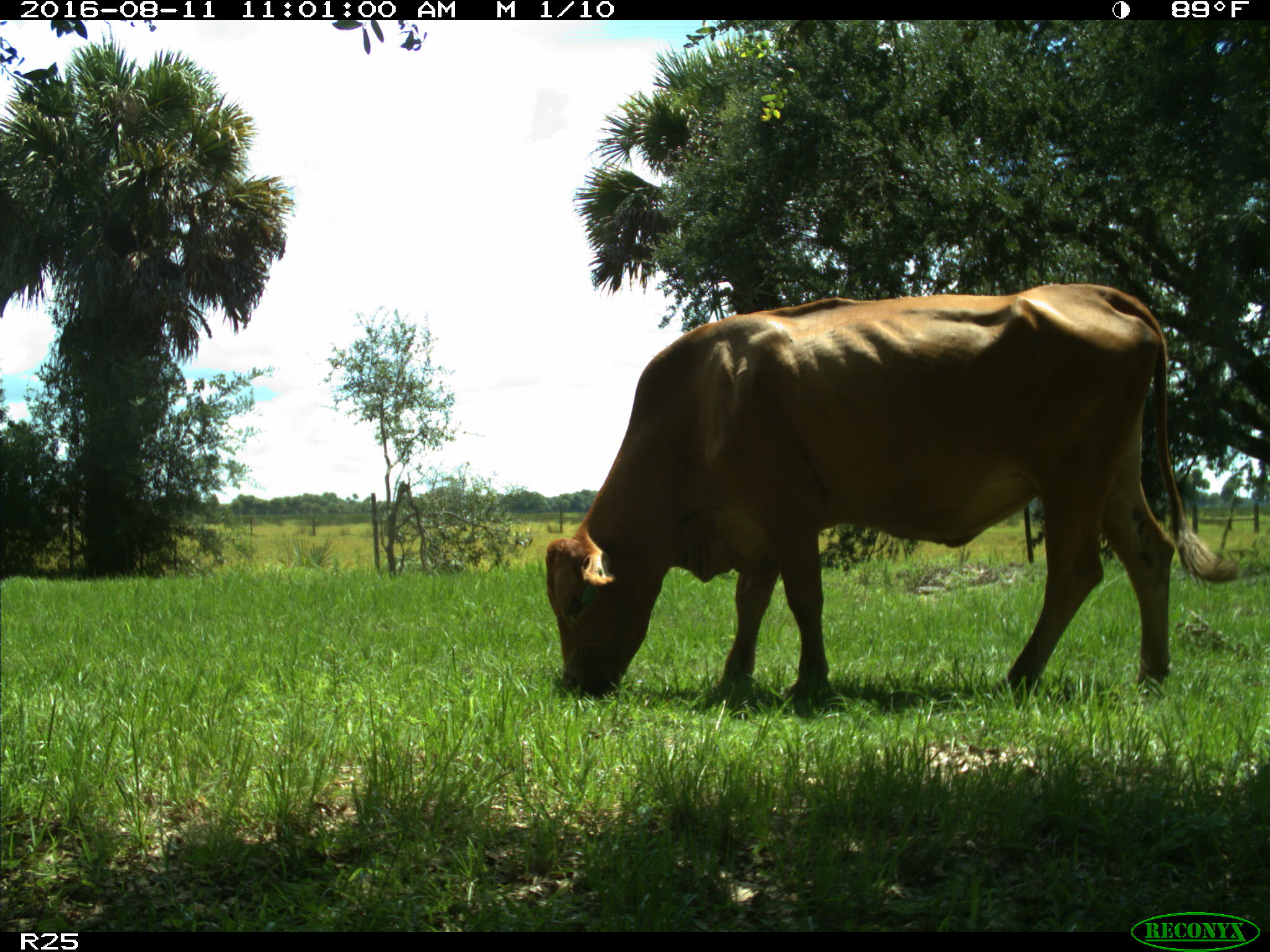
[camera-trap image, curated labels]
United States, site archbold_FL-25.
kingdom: Animalia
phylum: Chordata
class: Mammalia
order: Artiodactyla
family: Bovidae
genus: Bos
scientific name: Bos taurus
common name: domestic cow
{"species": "Bos taurus (domestic cow)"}